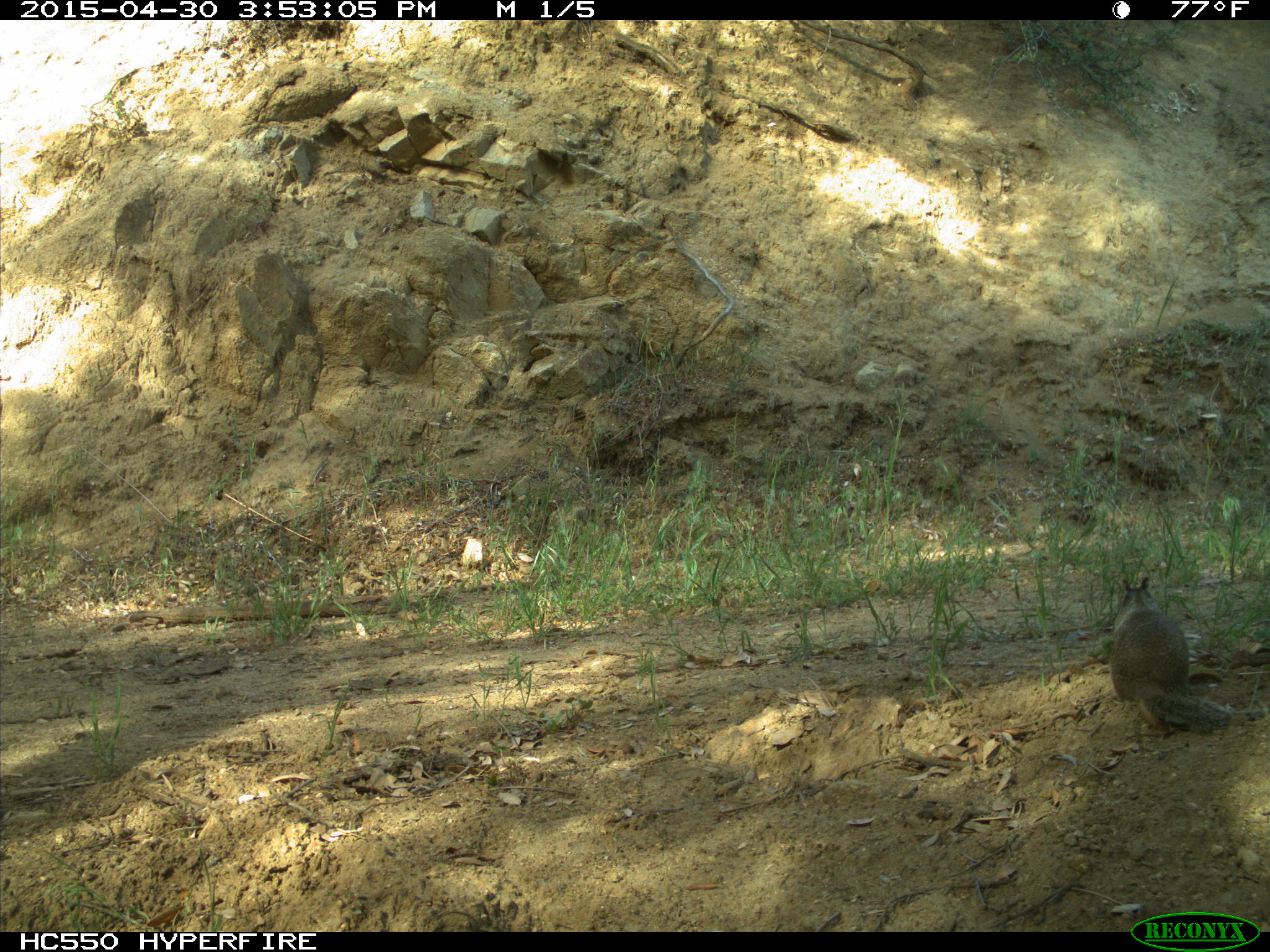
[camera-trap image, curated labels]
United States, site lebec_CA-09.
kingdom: Animalia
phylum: Chordata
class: Mammalia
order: Rodentia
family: Sciuridae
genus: Otospermophilus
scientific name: Otospermophilus beecheyi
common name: california ground squirrel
Otospermophilus beecheyi (california ground squirrel).